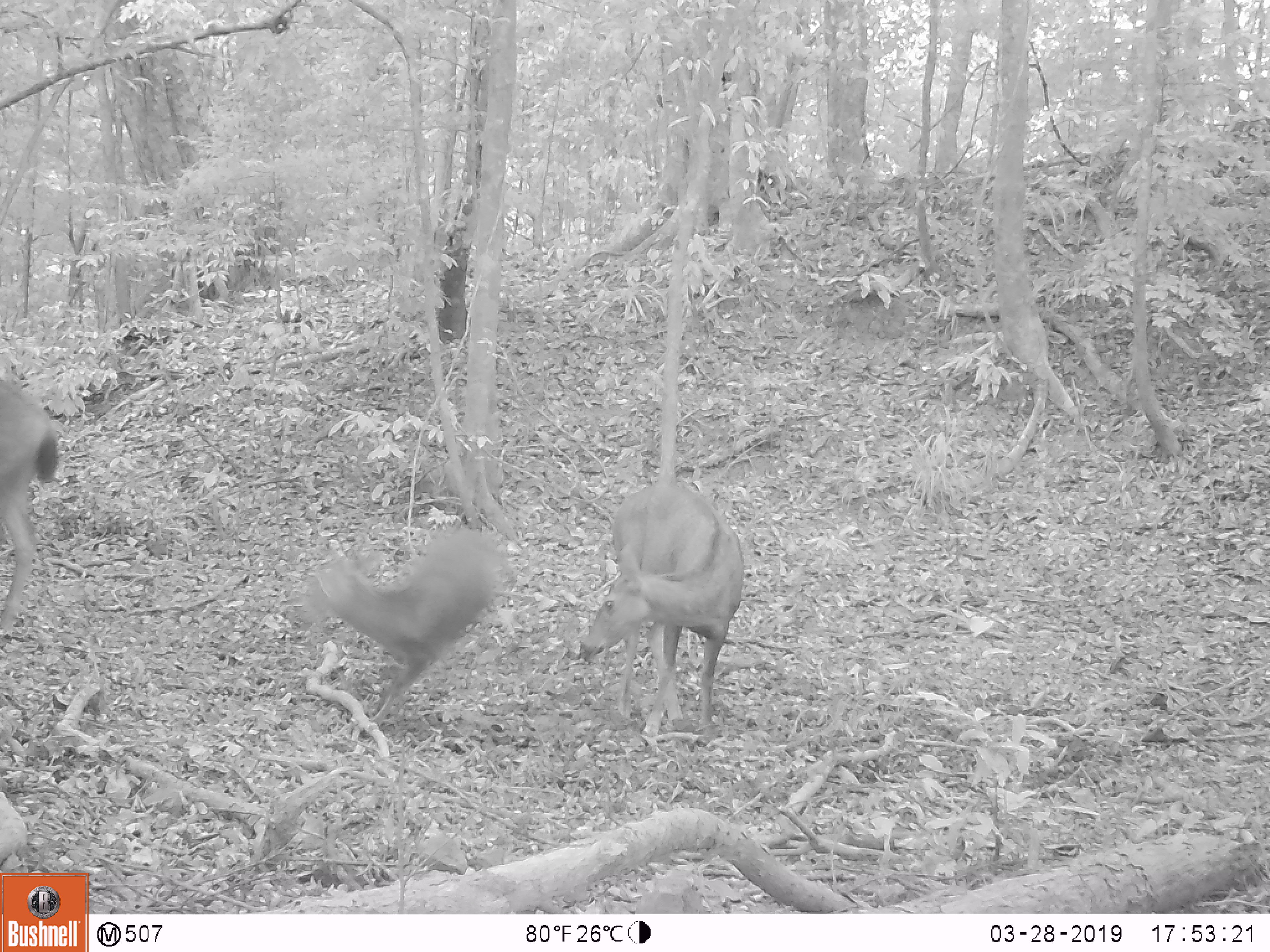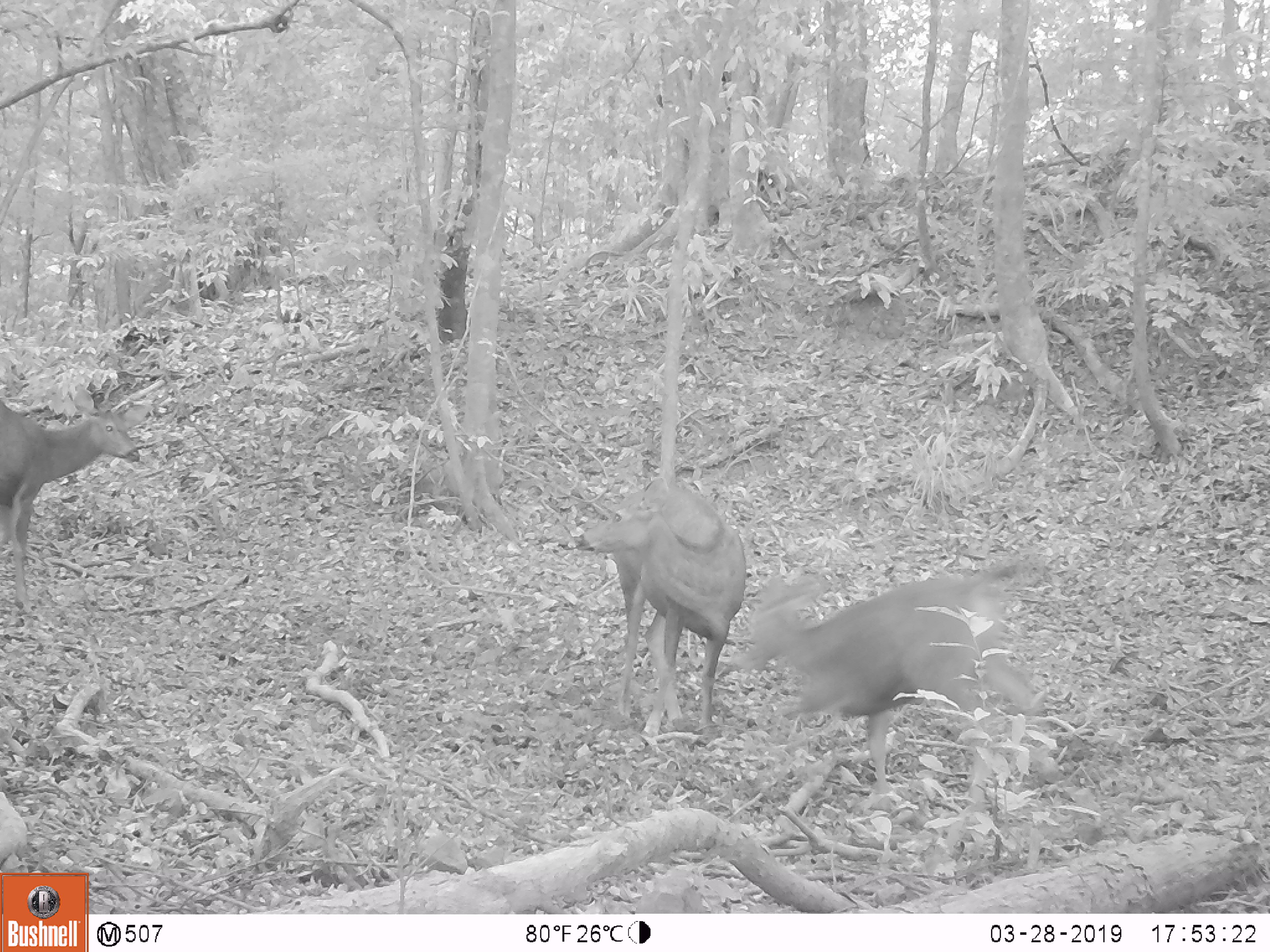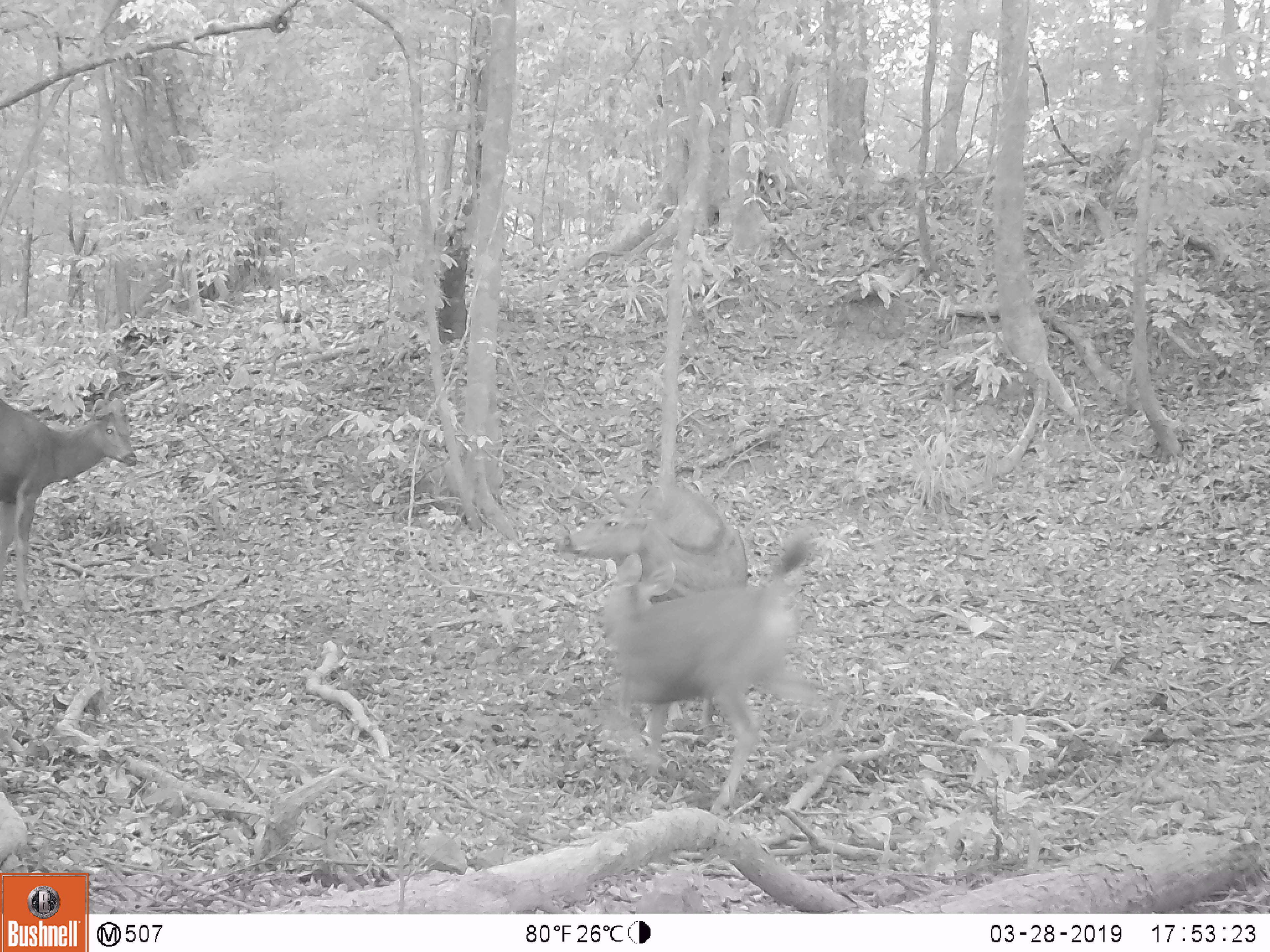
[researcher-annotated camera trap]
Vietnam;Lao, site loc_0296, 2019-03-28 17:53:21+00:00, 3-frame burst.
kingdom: Animalia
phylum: Chordata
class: Mammalia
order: Artiodactyla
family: Cervidae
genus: Rusa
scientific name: Rusa unicolor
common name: sambar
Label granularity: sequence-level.